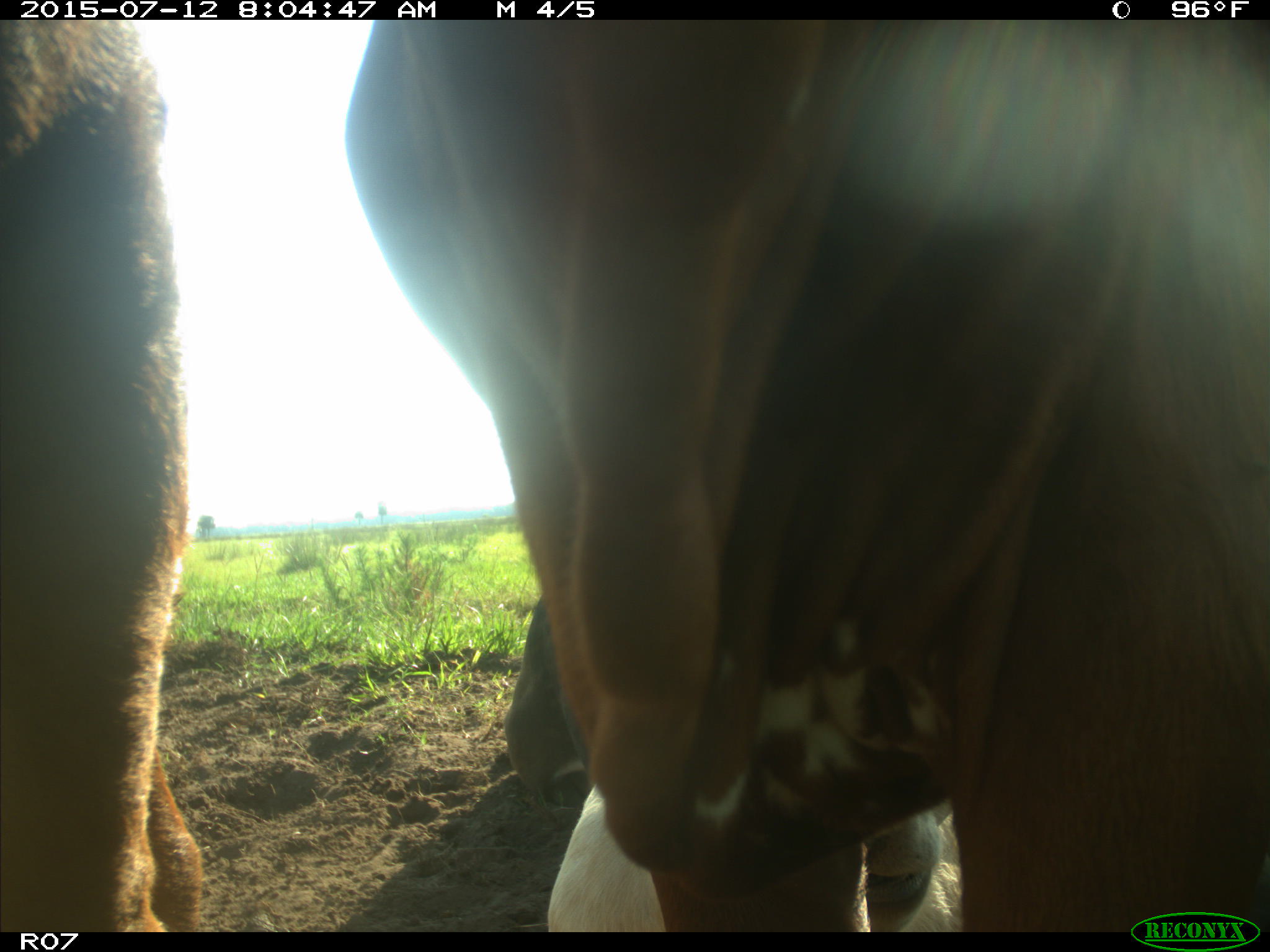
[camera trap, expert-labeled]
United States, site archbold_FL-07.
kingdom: Animalia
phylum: Chordata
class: Mammalia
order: Artiodactyla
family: Bovidae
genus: Bos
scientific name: Bos taurus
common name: domestic cow